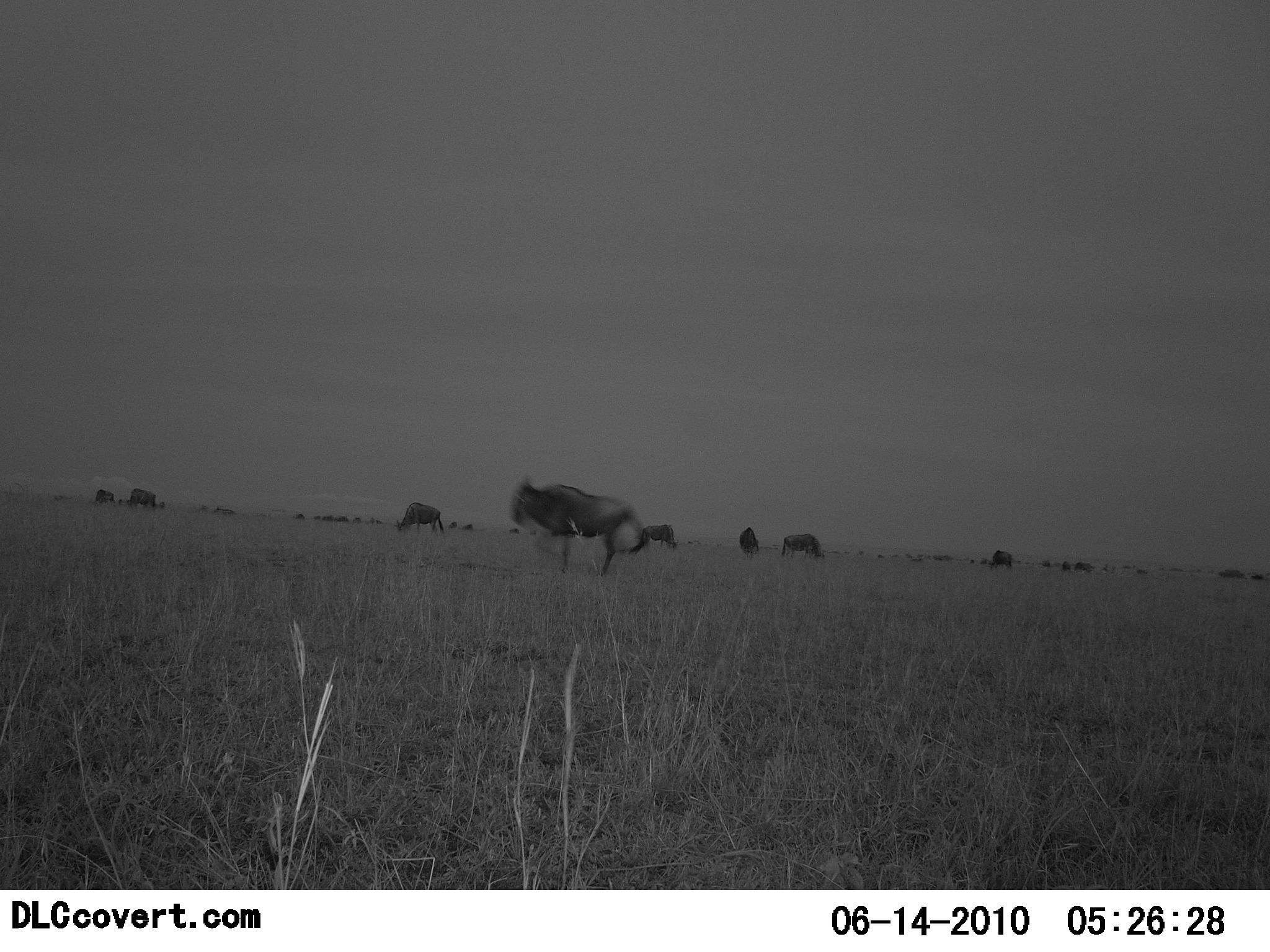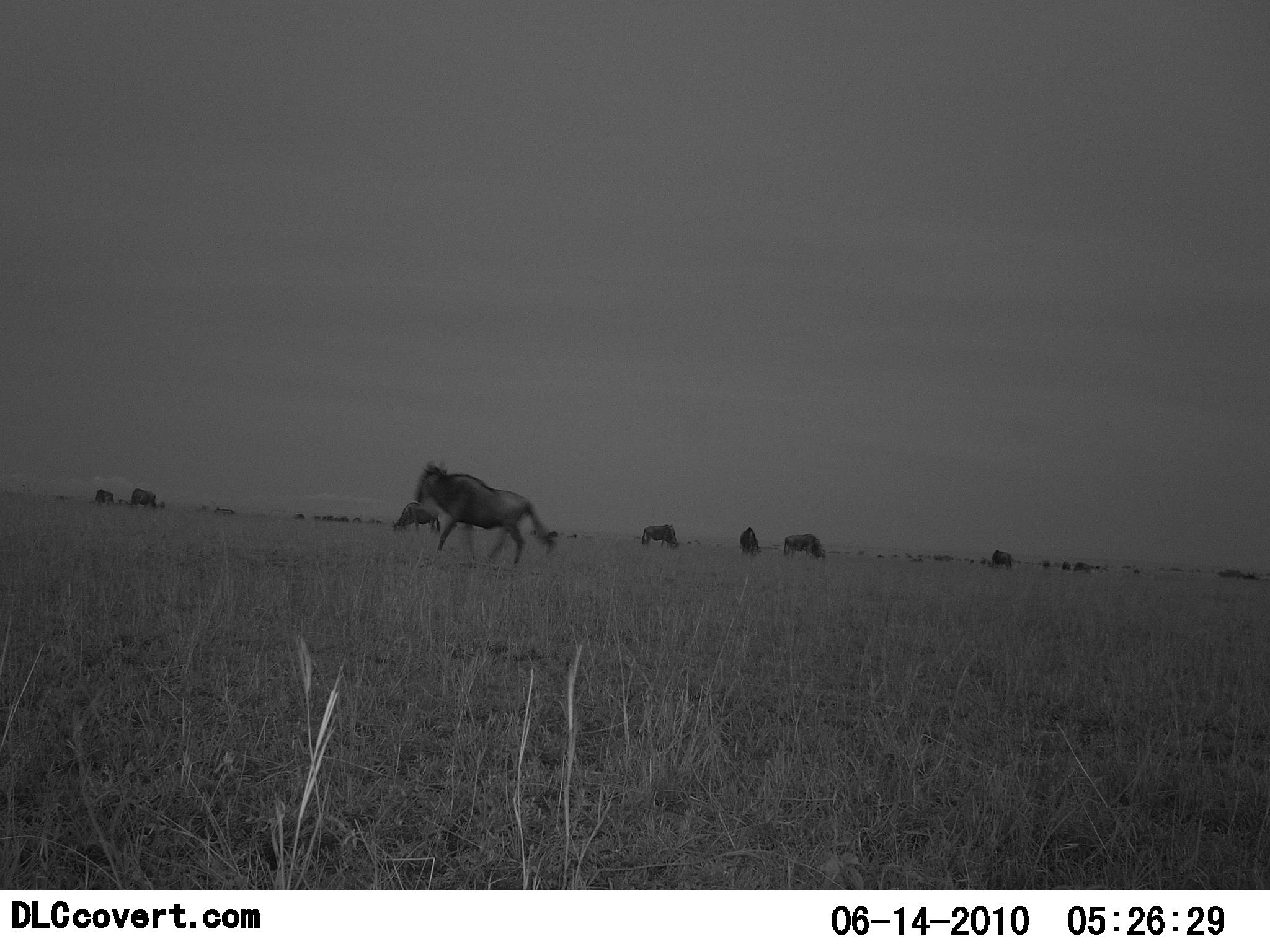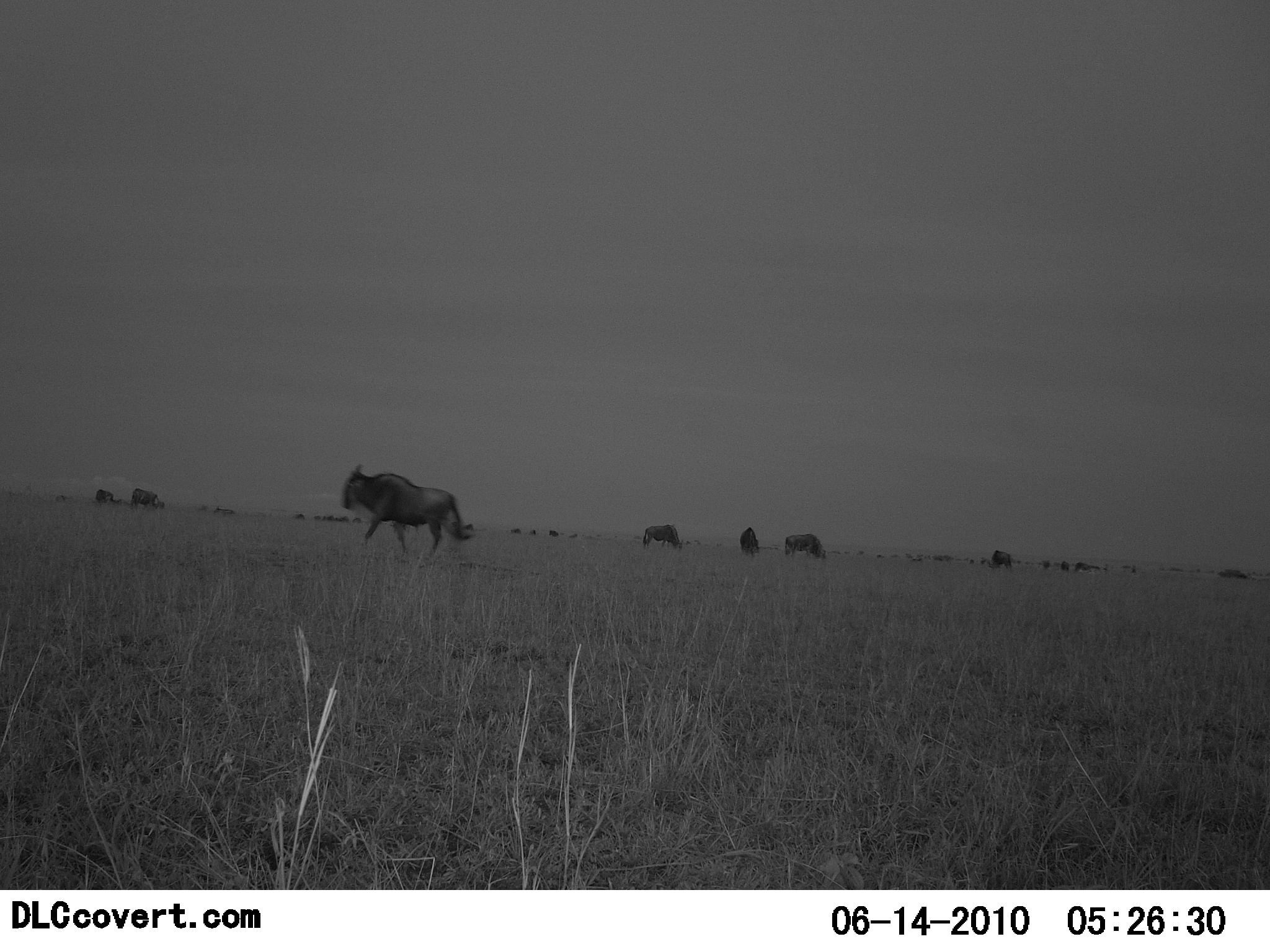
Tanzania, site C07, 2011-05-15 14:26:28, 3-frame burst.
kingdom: Animalia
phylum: Chordata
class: Mammalia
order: Artiodactyla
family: Bovidae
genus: Connochaetes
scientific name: Connochaetes taurinus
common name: blue wildebeest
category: wildebeest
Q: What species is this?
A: Wildebeest (blue wildebeest) (Connochaetes taurinus).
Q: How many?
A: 11-50.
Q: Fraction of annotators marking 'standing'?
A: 36%.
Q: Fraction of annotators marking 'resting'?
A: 0%.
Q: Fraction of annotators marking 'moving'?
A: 100%.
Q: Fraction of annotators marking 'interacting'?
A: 0%.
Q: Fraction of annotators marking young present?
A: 0%.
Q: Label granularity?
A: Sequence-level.